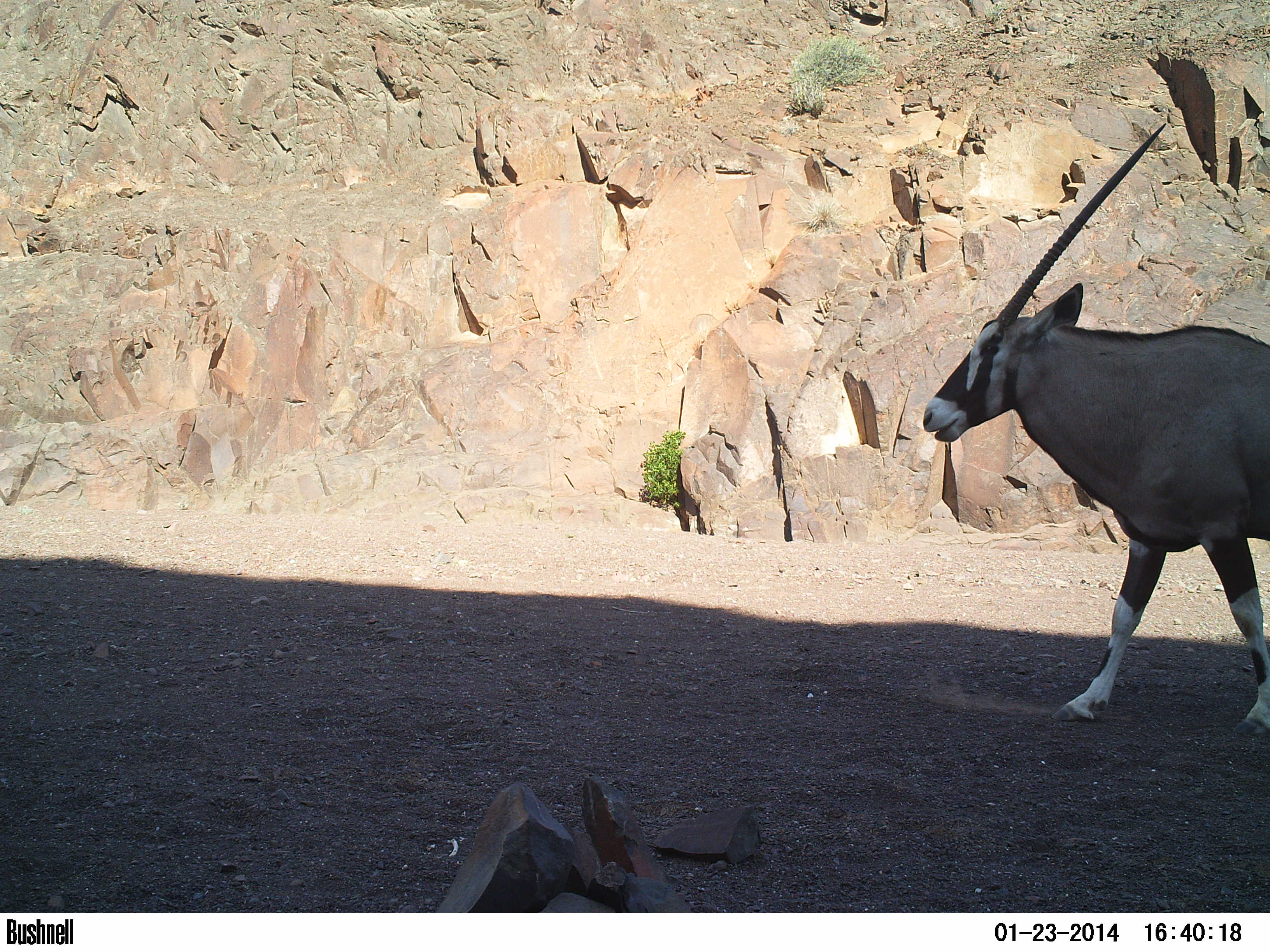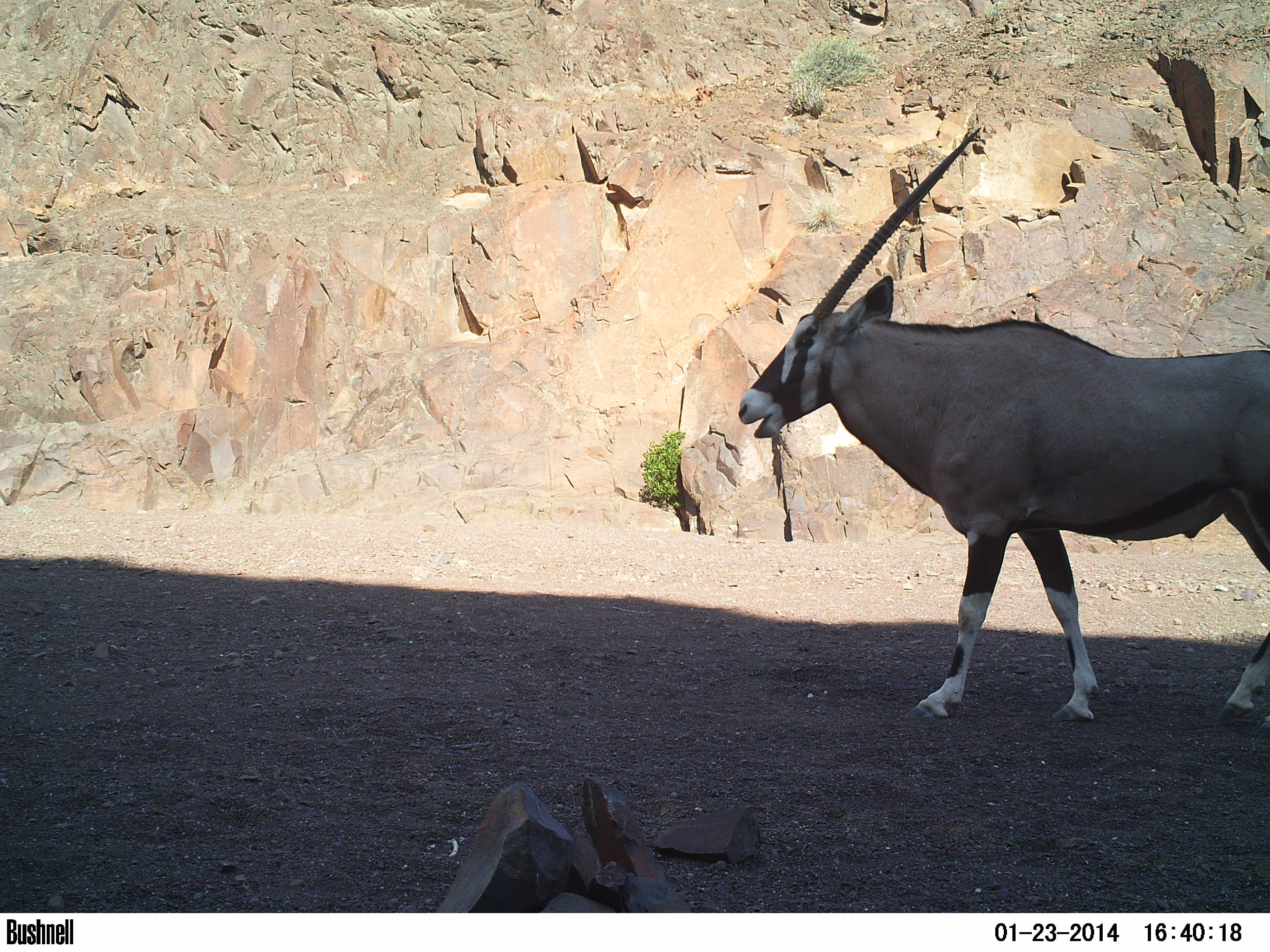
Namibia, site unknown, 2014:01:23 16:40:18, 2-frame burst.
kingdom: Animalia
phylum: Chordata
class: Mammalia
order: Artiodactyla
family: Bovidae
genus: Oryx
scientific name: Oryx gazella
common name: gemsbok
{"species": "Oryx gazella (gemsbok)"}